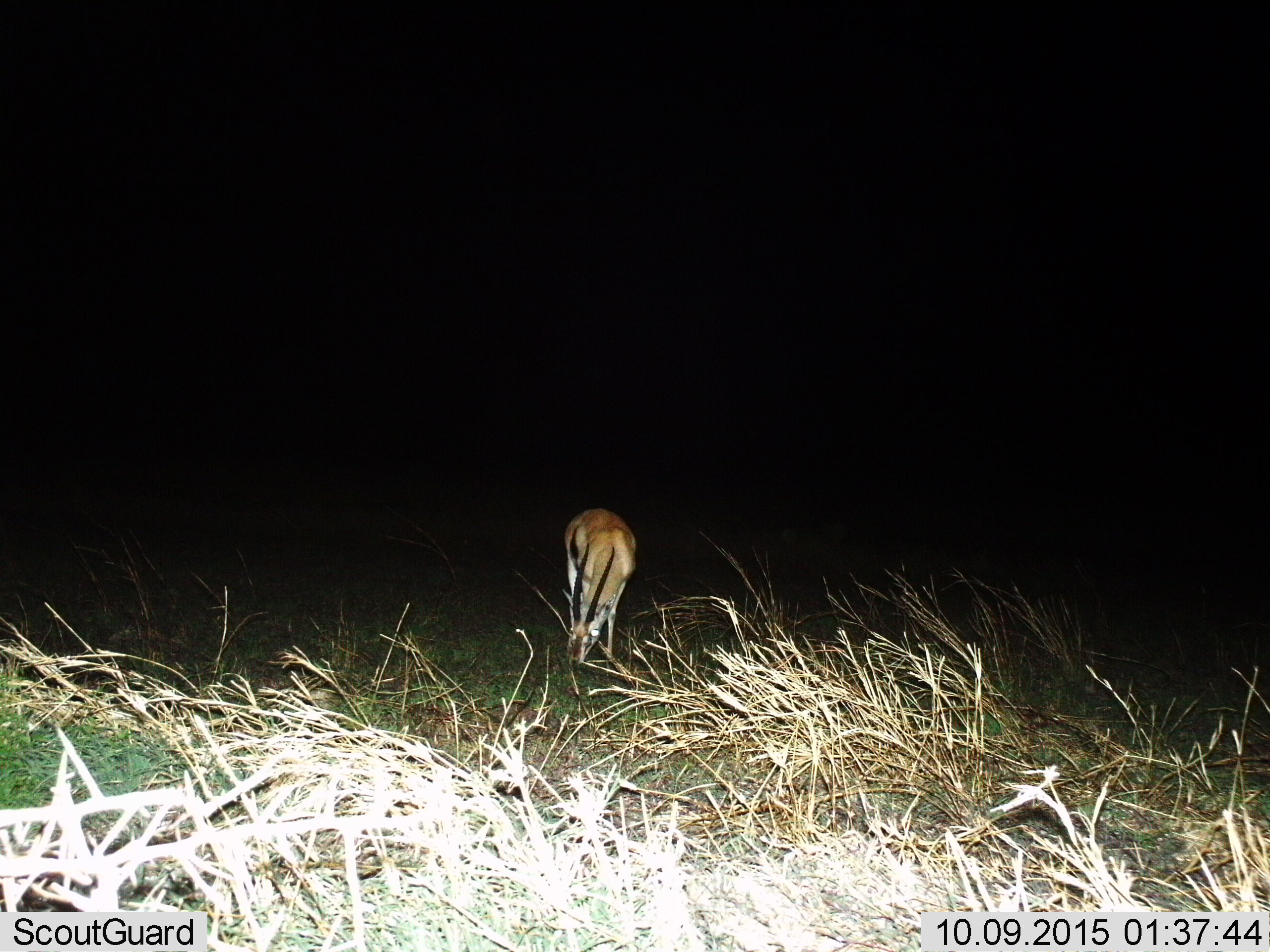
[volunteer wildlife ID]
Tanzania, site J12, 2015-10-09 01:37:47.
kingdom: Animalia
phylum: Chordata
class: Mammalia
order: Artiodactyla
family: Bovidae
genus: Eudorcas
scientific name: Eudorcas thomsonii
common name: thomson's gazelle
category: gazellethomsons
Gazellethomsons (thomson's gazelle) (Eudorcas thomsonii), count 1. Behavior (volunteer vote fractions): standing 29%, resting 0%, moving 0%, interacting 0%. Young present (vote fraction): 0%. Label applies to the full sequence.